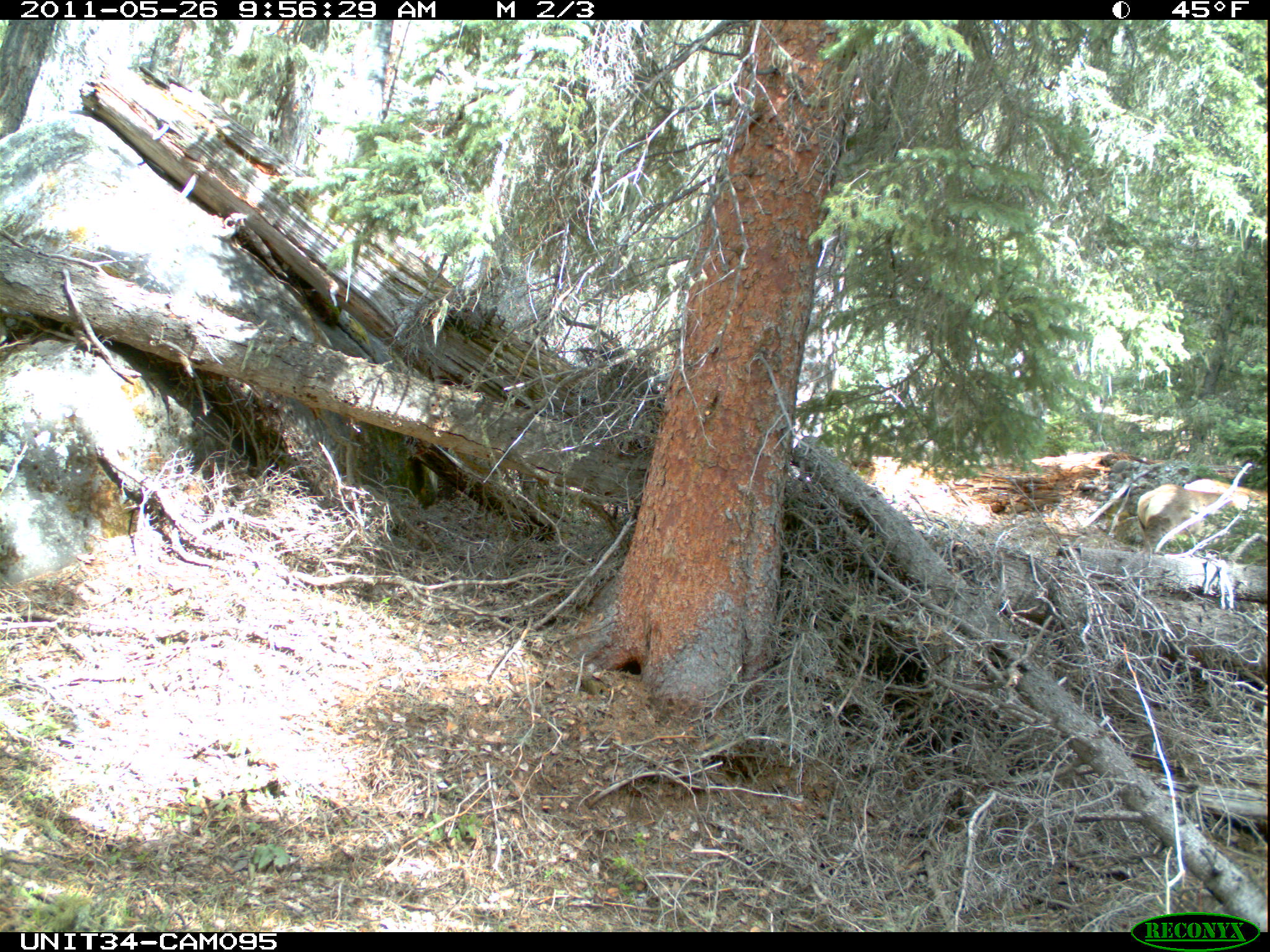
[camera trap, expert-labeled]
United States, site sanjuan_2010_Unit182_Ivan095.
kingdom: Animalia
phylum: Chordata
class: Mammalia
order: Artiodactyla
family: Cervidae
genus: Cervus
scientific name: Cervus elaphus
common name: red deer